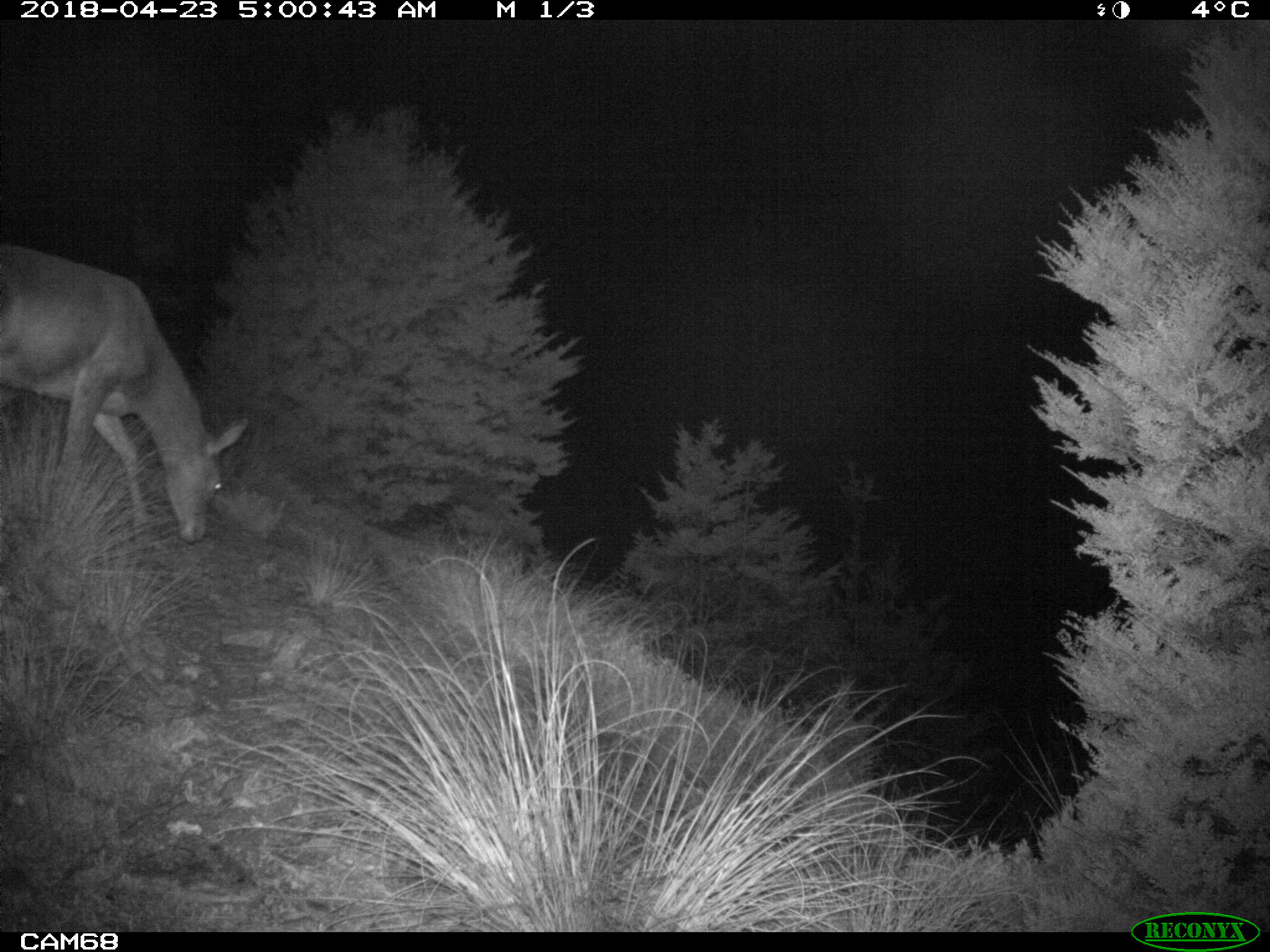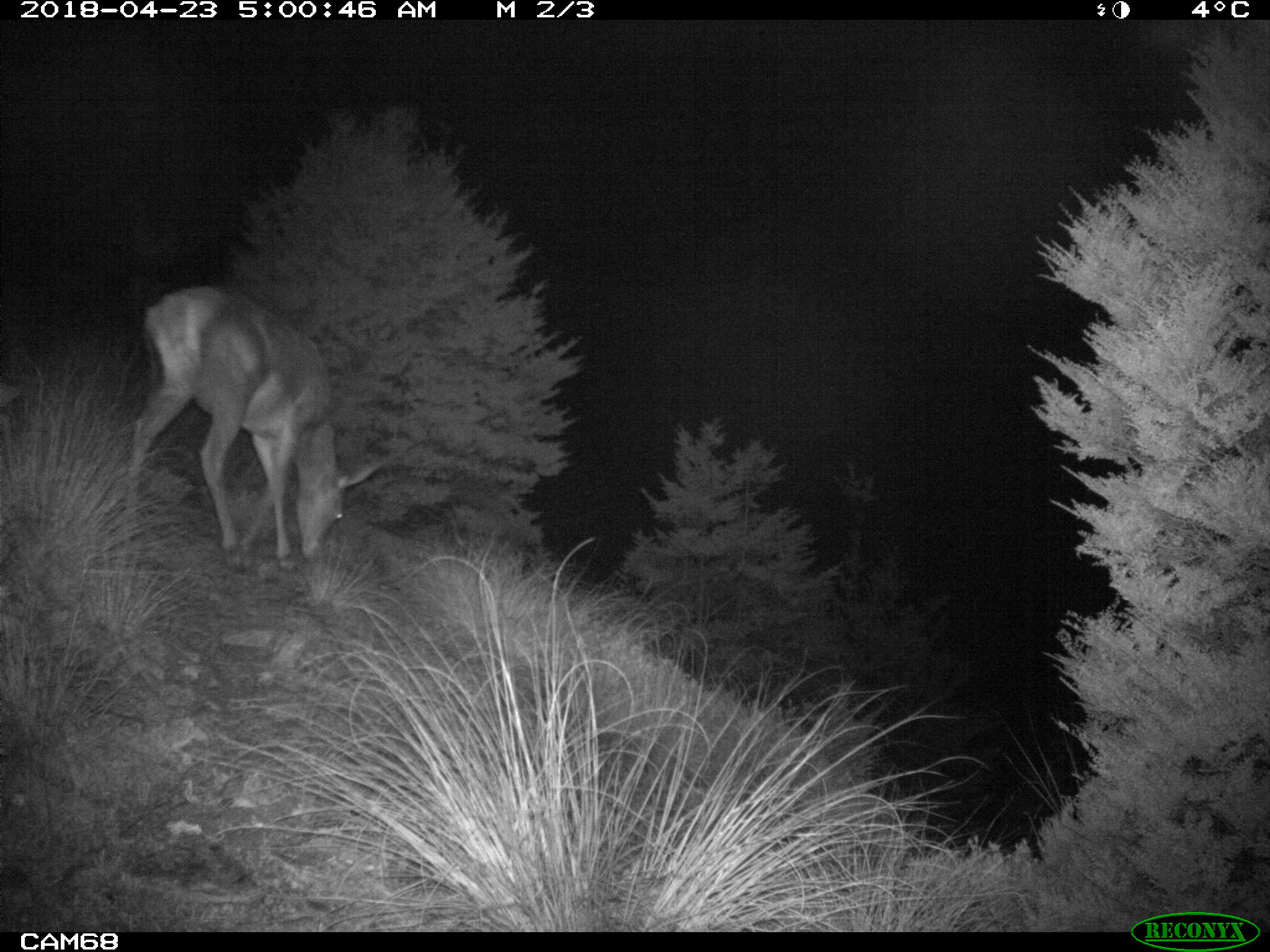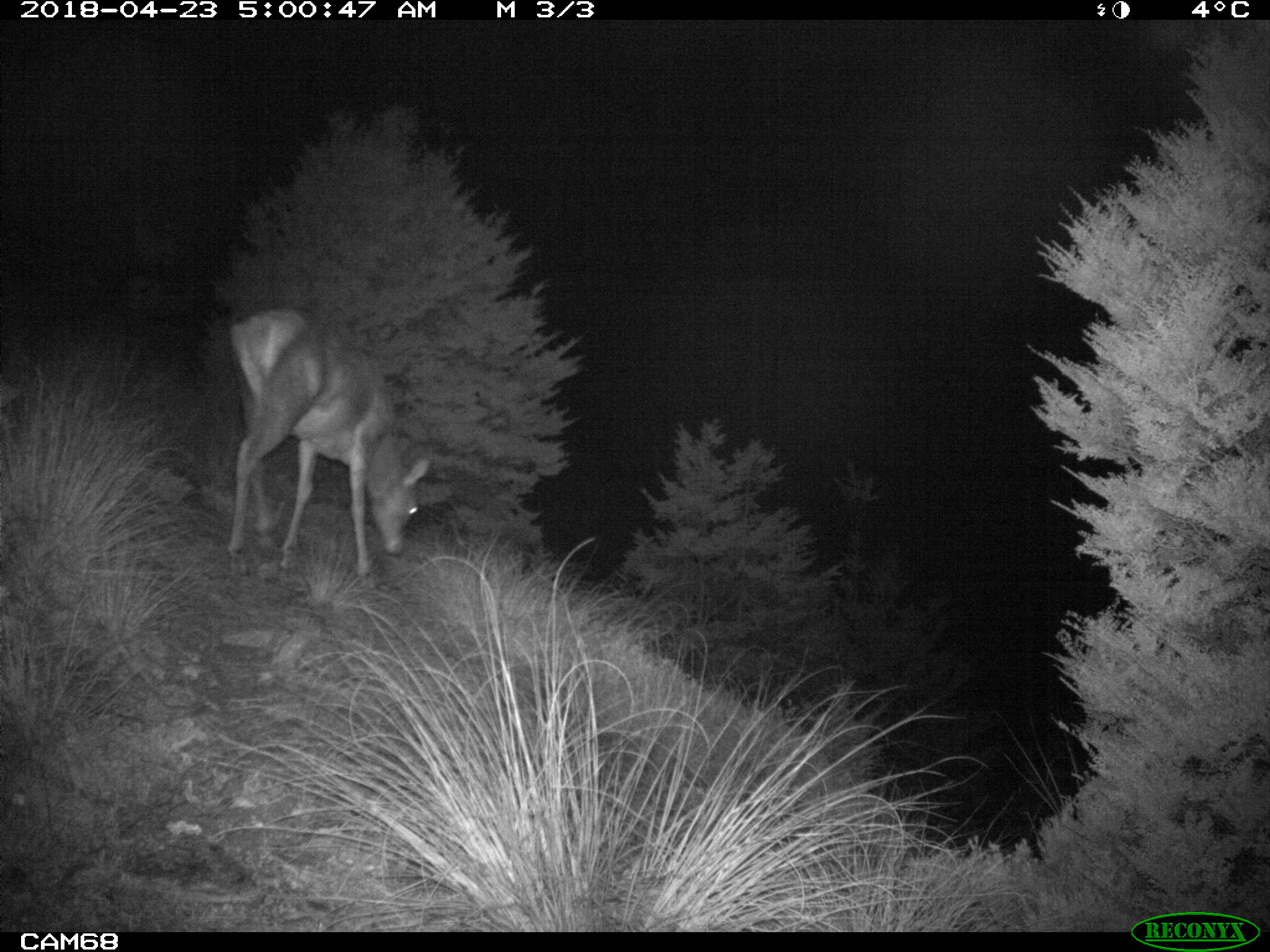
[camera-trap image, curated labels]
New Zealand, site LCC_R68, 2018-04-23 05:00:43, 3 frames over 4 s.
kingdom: Animalia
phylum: Chordata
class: Mammalia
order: Artiodactyla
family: Cervidae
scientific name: Cervidae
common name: deer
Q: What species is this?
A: Deer (Cervidae).